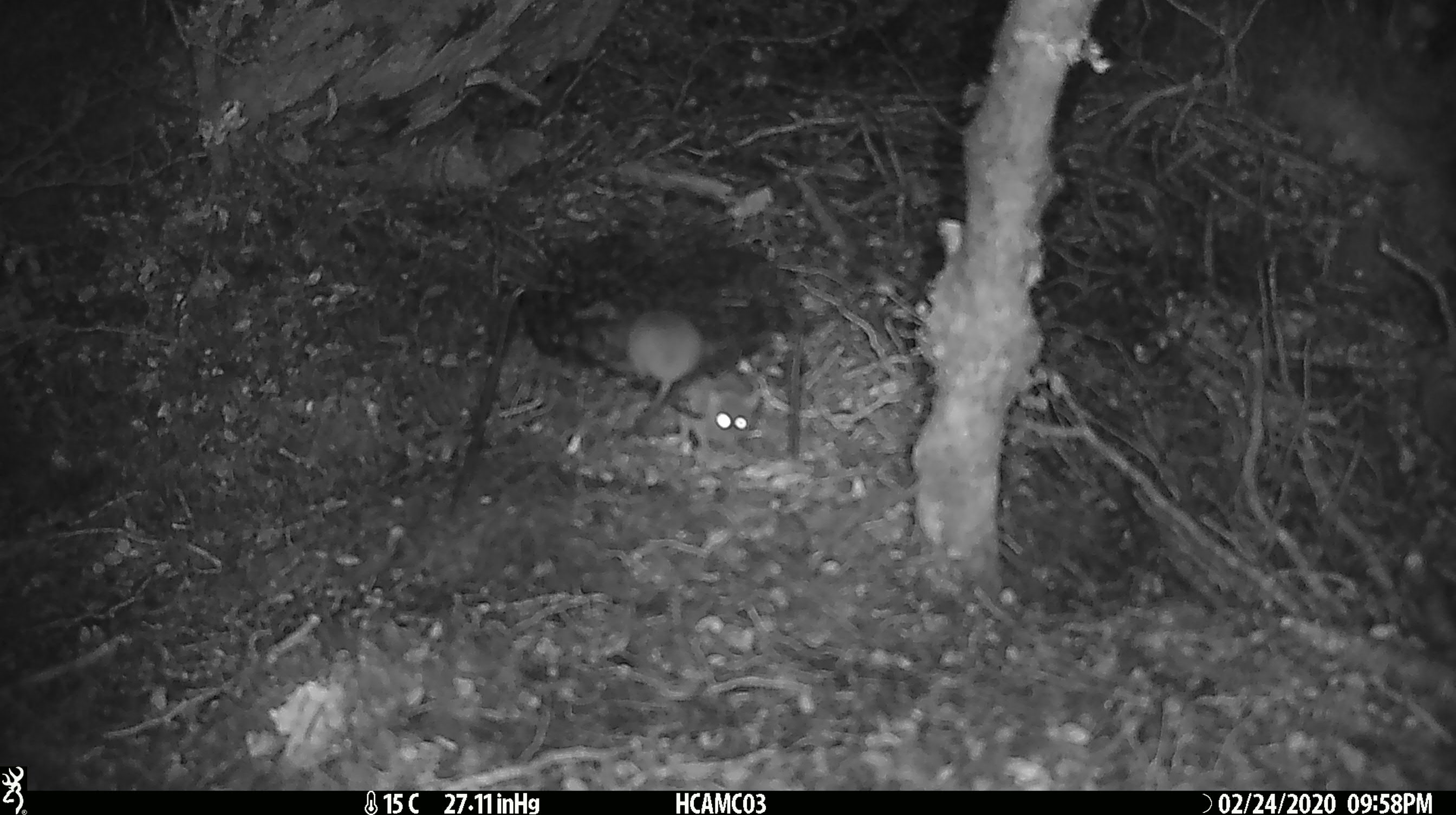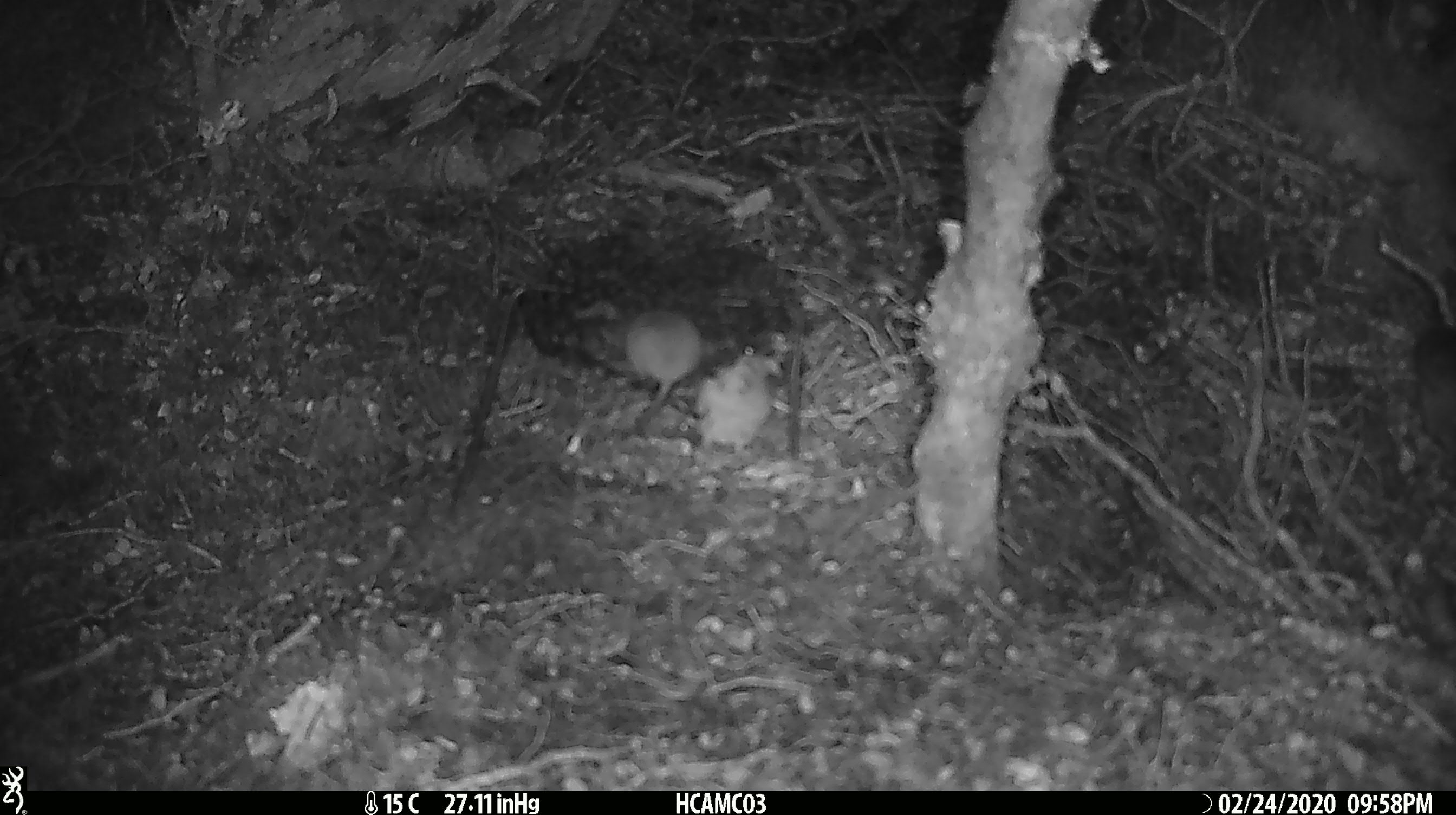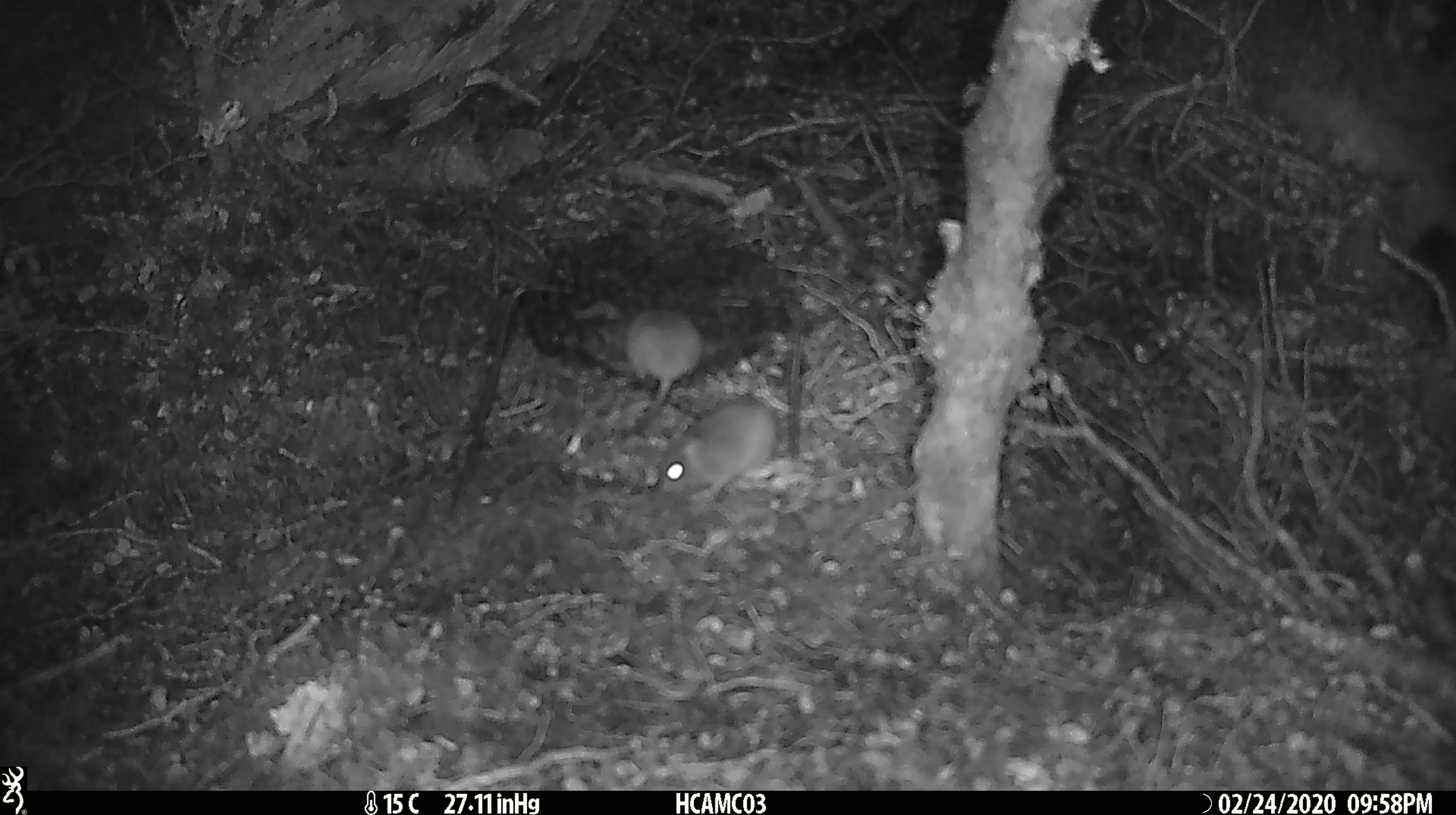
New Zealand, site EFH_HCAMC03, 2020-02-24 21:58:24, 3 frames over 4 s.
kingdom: Animalia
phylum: Chordata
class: Mammalia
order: Rodentia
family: Muridae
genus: Mus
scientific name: Mus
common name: mouse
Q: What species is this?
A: Mouse (Mus).